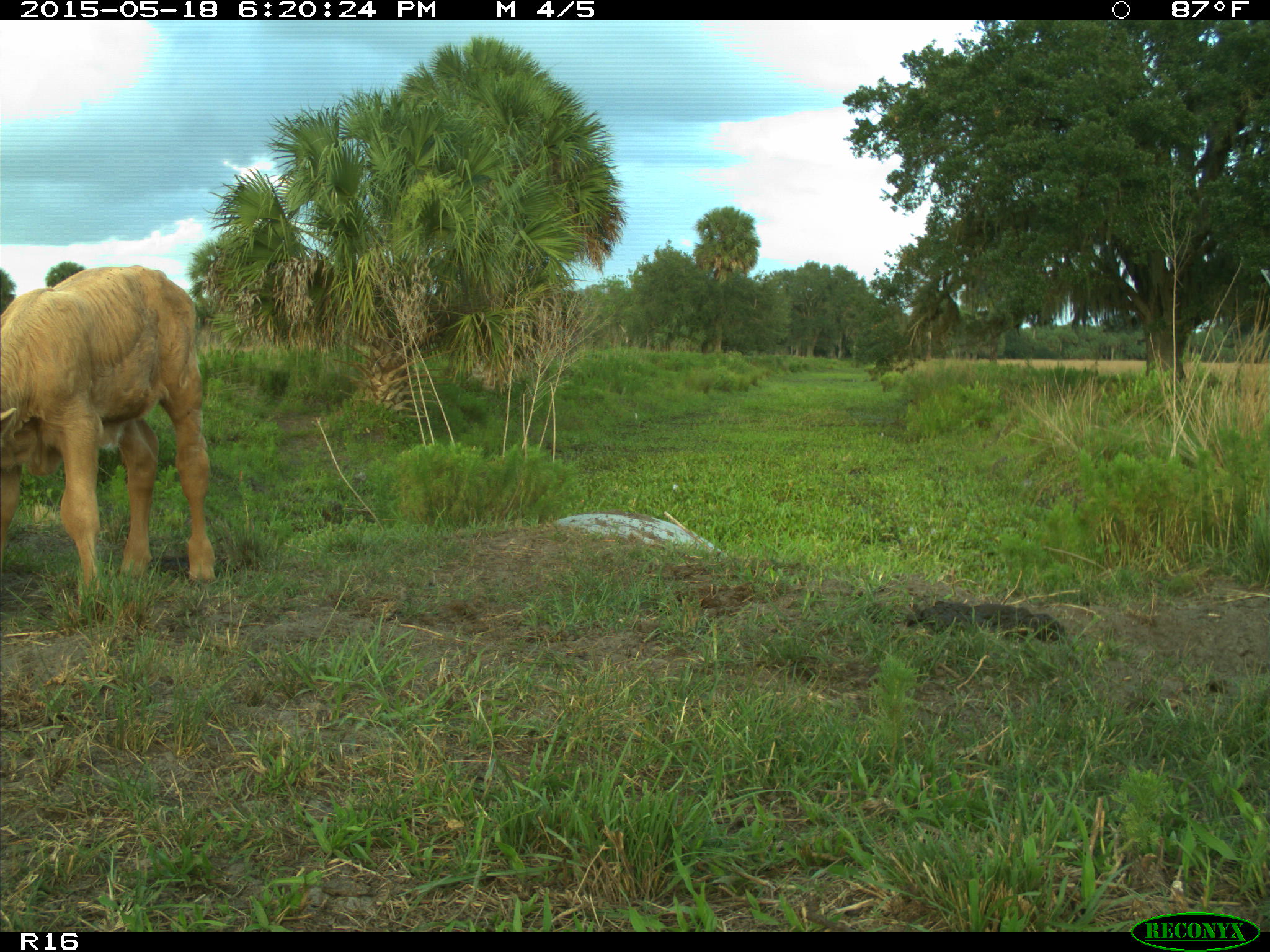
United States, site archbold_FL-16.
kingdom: Animalia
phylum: Chordata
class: Mammalia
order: Artiodactyla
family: Bovidae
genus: Bos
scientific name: Bos taurus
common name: domestic cow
Bos taurus (domestic cow).